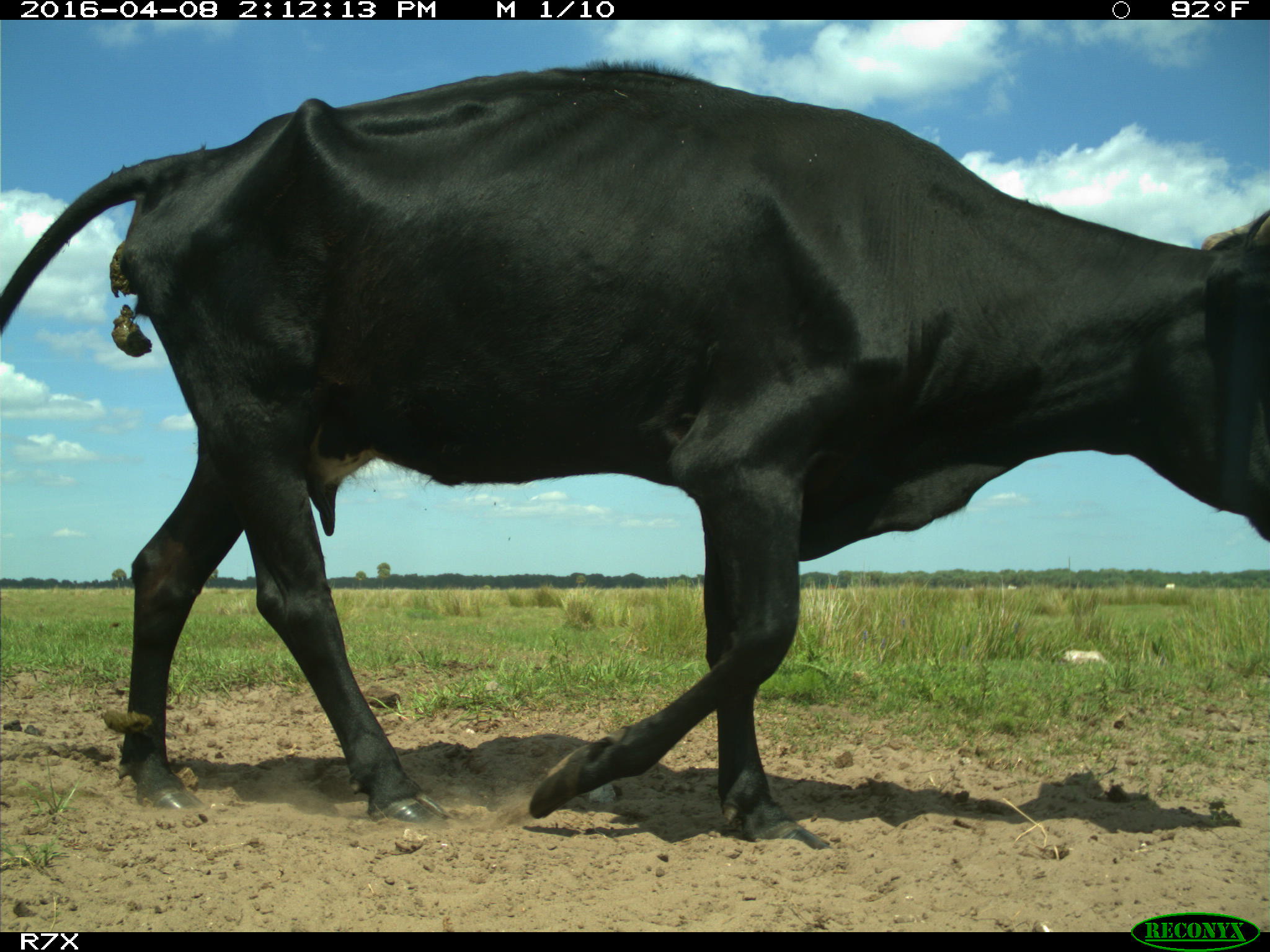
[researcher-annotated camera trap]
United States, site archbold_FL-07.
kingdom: Animalia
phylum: Chordata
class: Mammalia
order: Artiodactyla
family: Bovidae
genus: Bos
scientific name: Bos taurus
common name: domestic cow